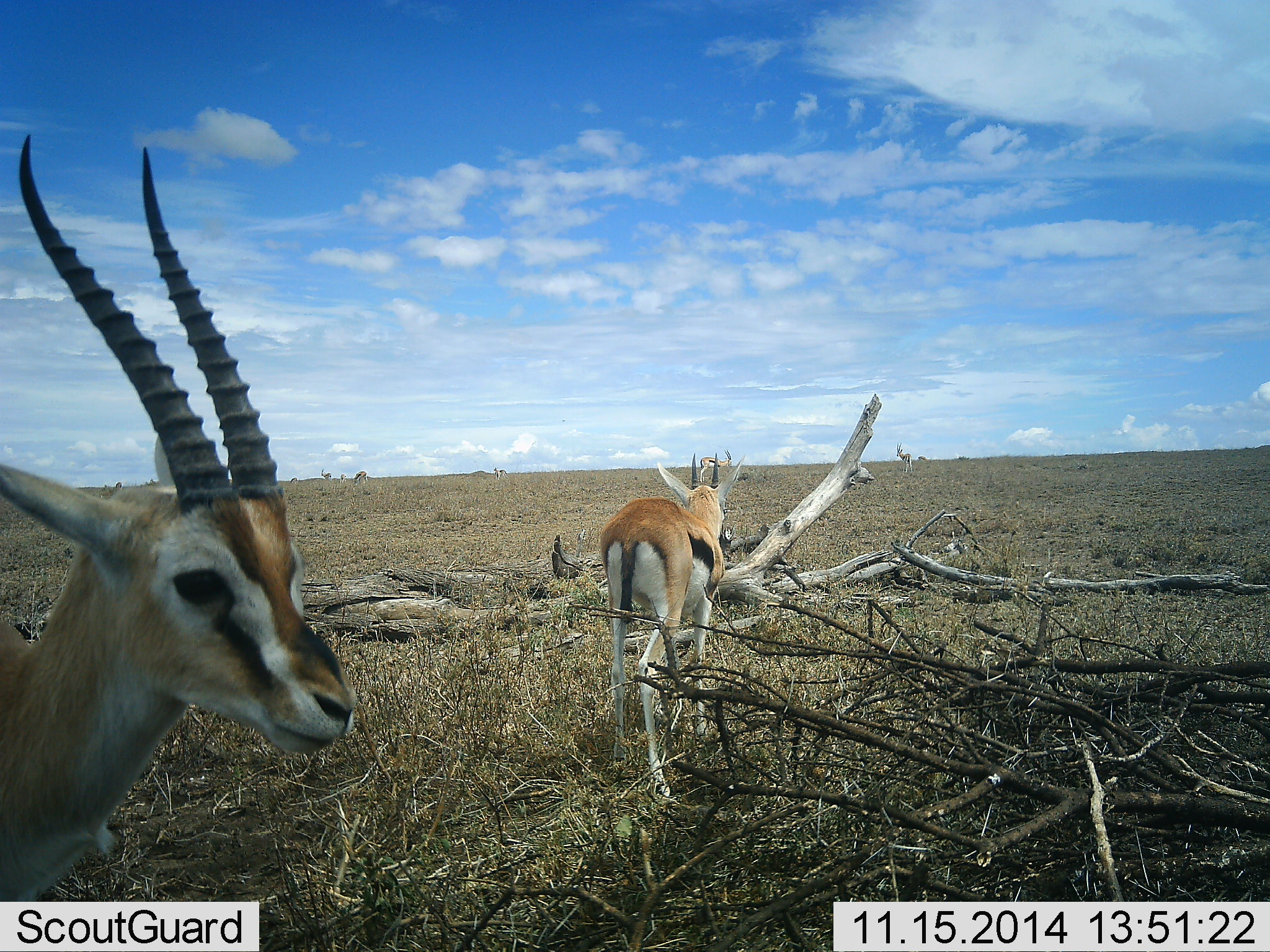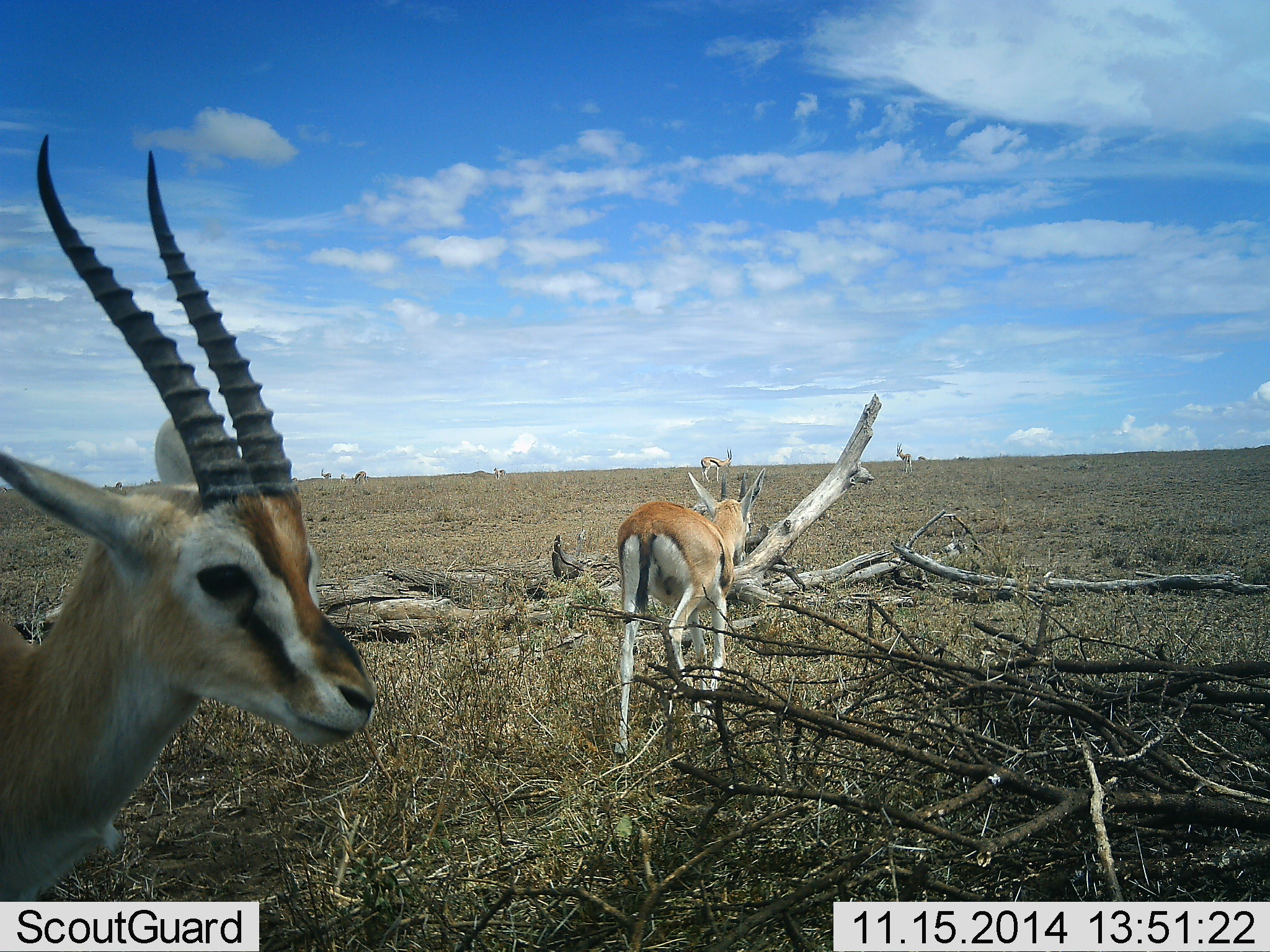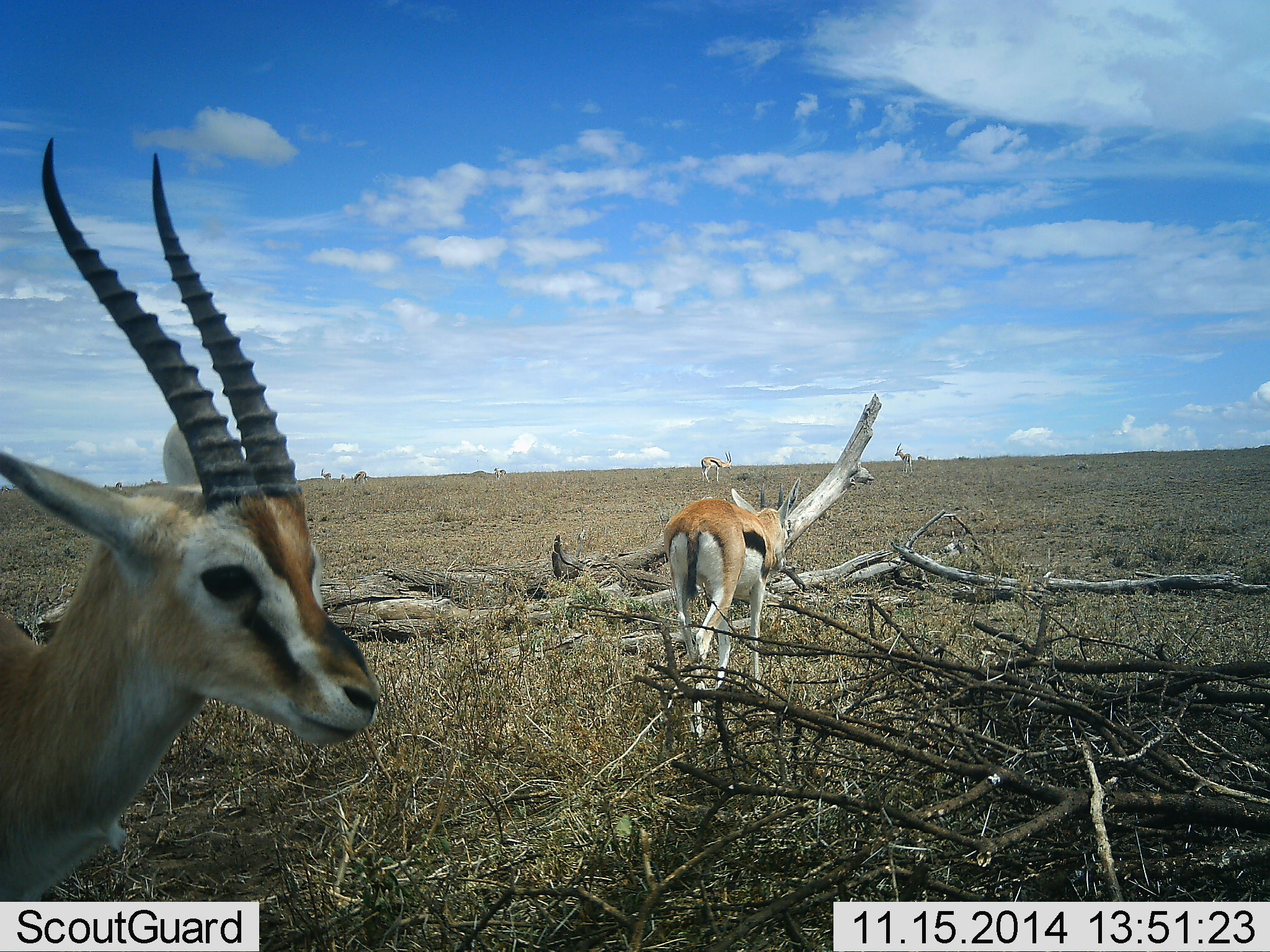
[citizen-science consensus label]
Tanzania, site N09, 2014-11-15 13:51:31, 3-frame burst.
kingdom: Animalia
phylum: Chordata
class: Mammalia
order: Artiodactyla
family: Bovidae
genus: Eudorcas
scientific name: Eudorcas thomsonii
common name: thomson's gazelle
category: gazellethomsons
Gazellethomsons (thomson's gazelle) (Eudorcas thomsonii), count 2. Behavior (volunteer vote fractions): standing 90%, resting 0%, moving 60%, interacting 0%. Young present (vote fraction): 0%. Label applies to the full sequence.